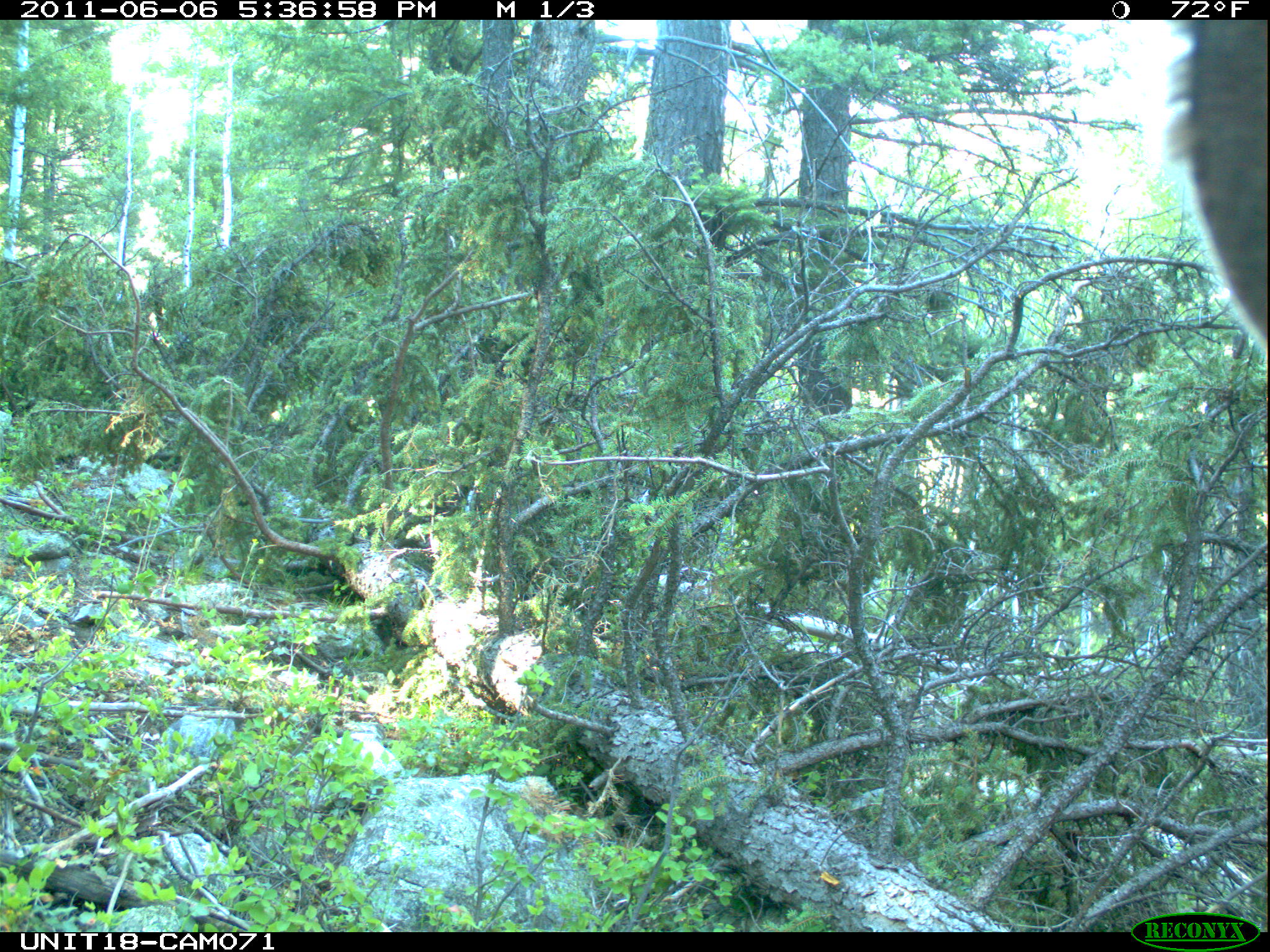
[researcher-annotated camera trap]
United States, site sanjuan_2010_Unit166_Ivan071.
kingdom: Animalia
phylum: Chordata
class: Mammalia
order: Artiodactyla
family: Cervidae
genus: Cervus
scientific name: Cervus elaphus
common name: red deer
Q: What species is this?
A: Cervus elaphus (red deer).